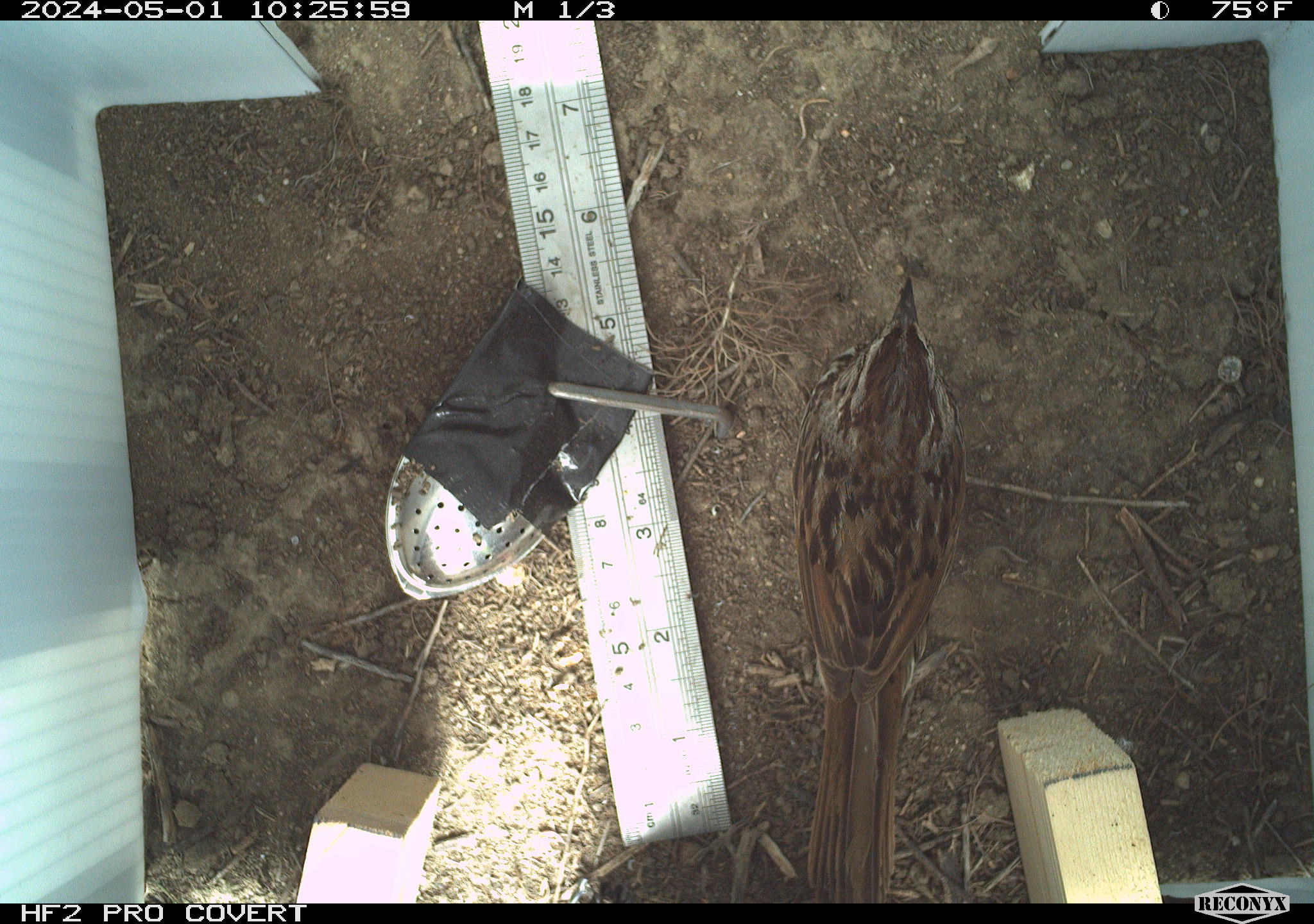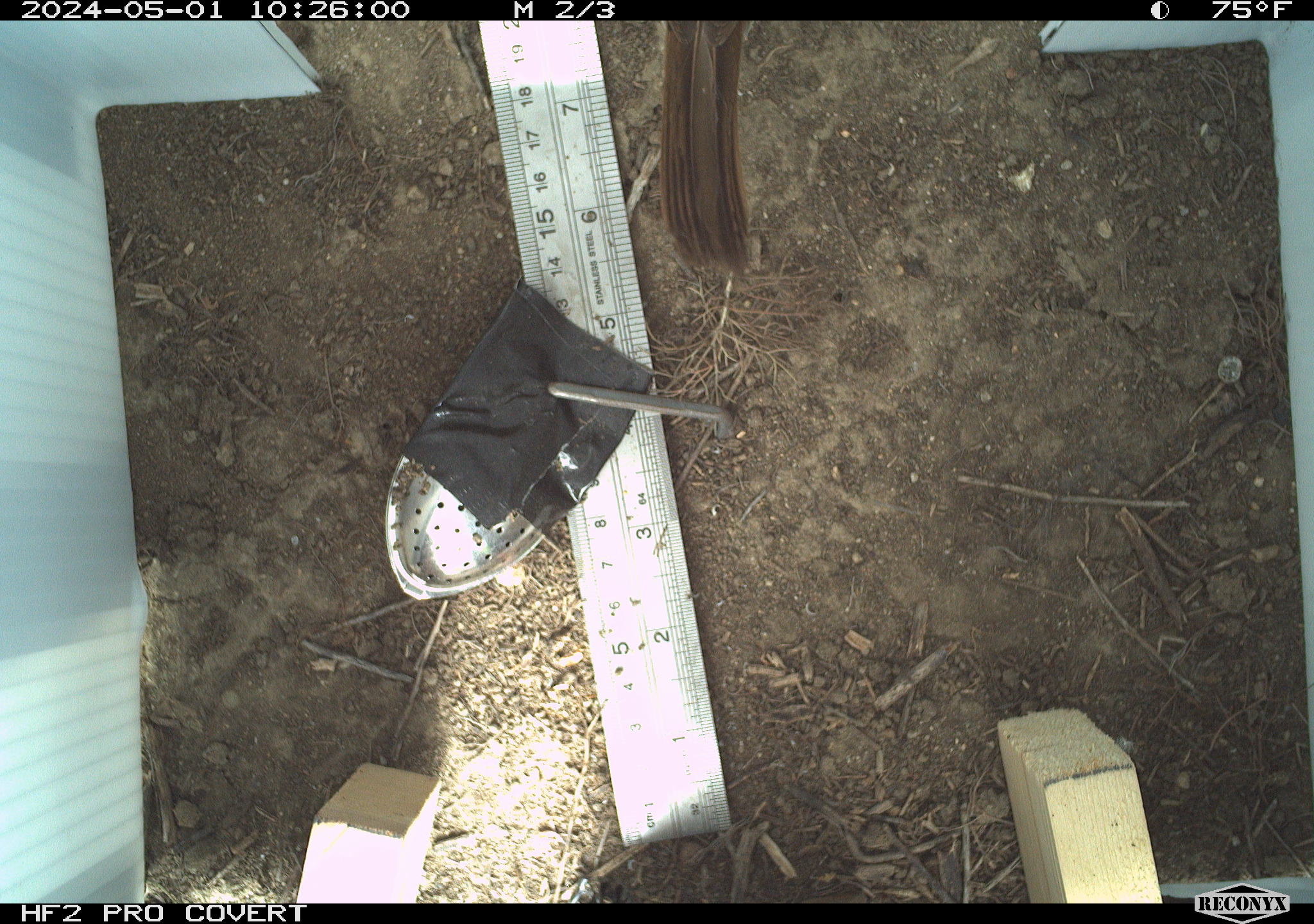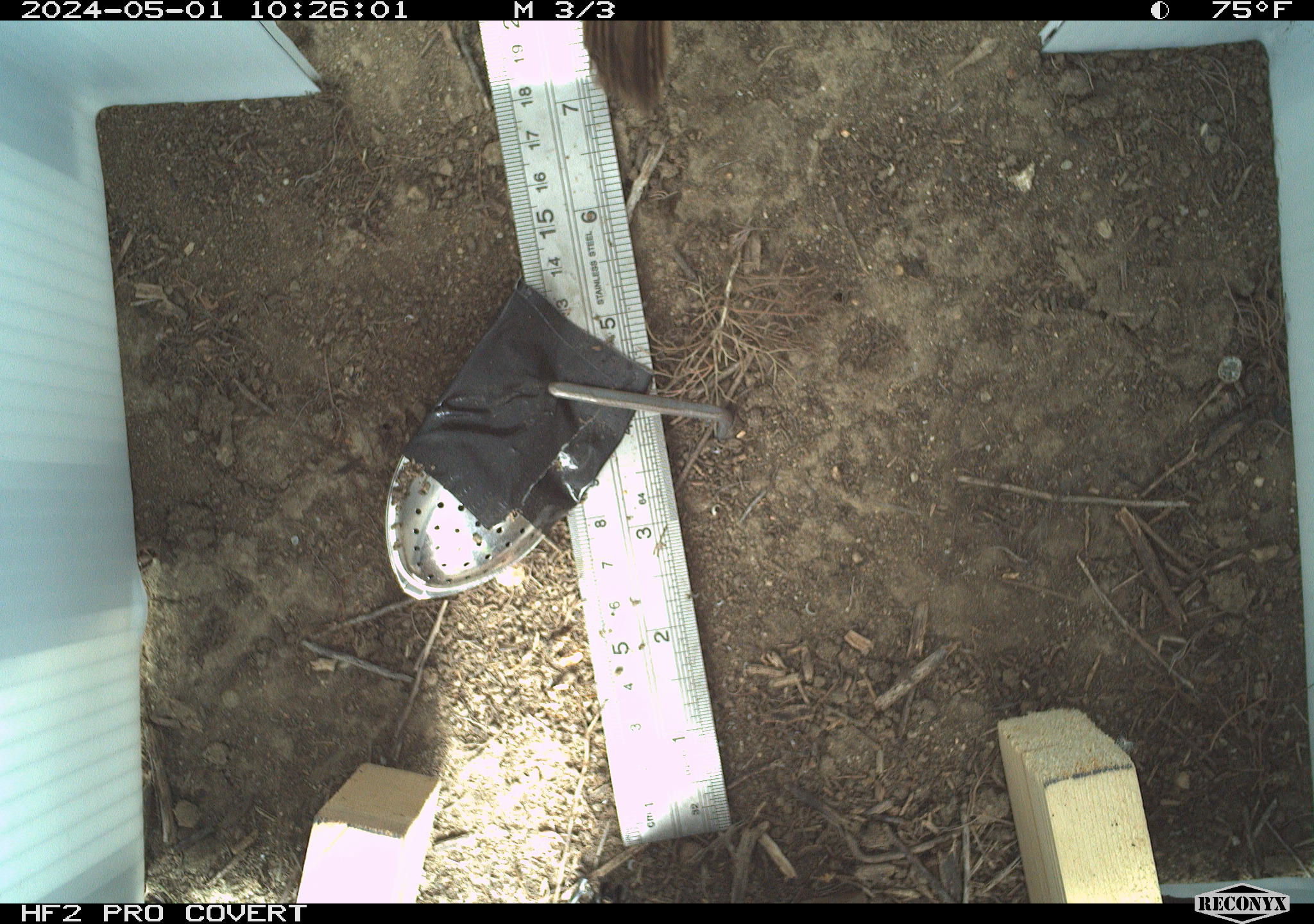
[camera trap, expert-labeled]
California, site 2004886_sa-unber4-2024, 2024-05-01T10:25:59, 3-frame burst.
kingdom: Animalia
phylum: Chordata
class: Aves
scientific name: Aves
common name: bird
Bird (Aves).